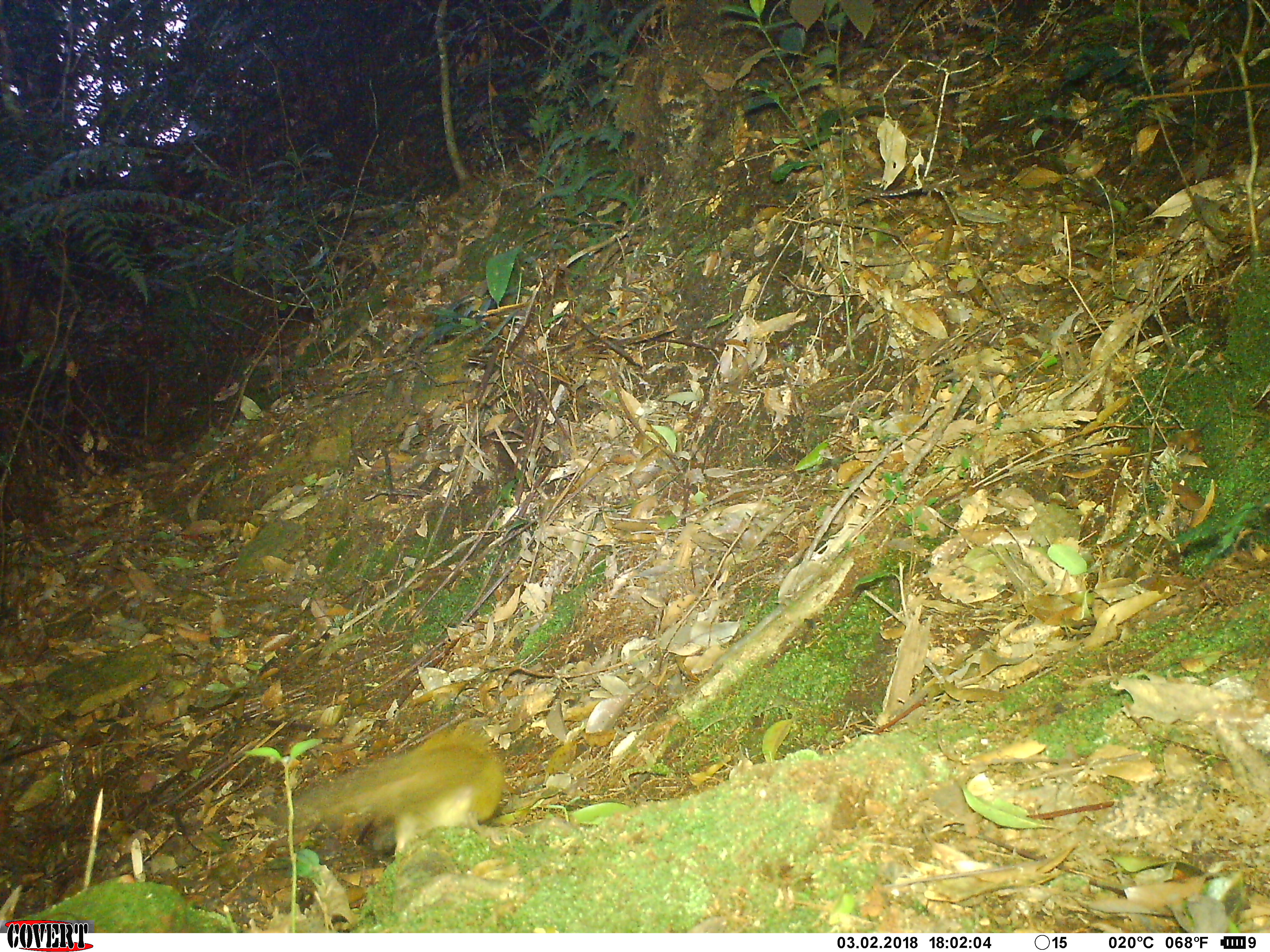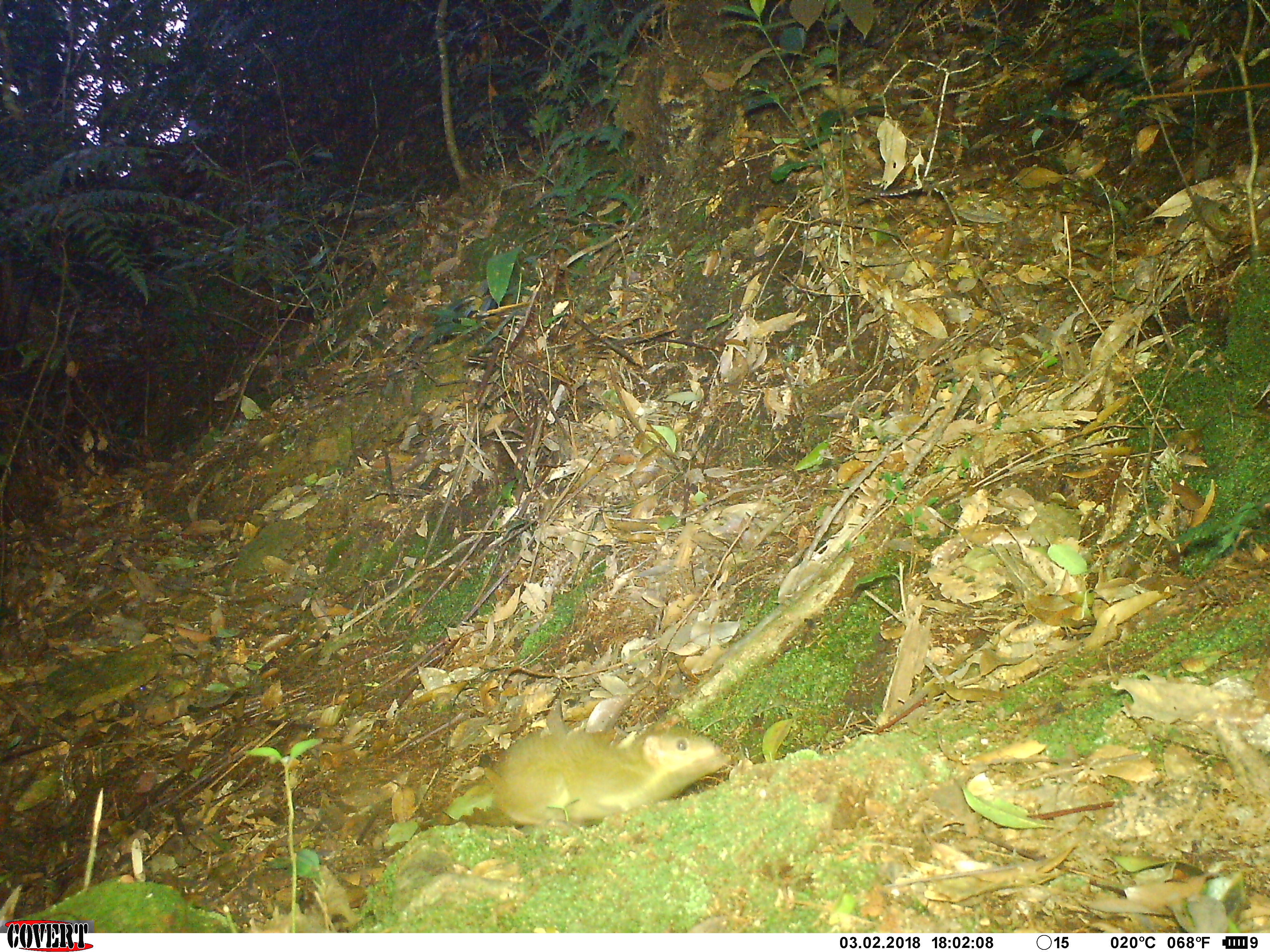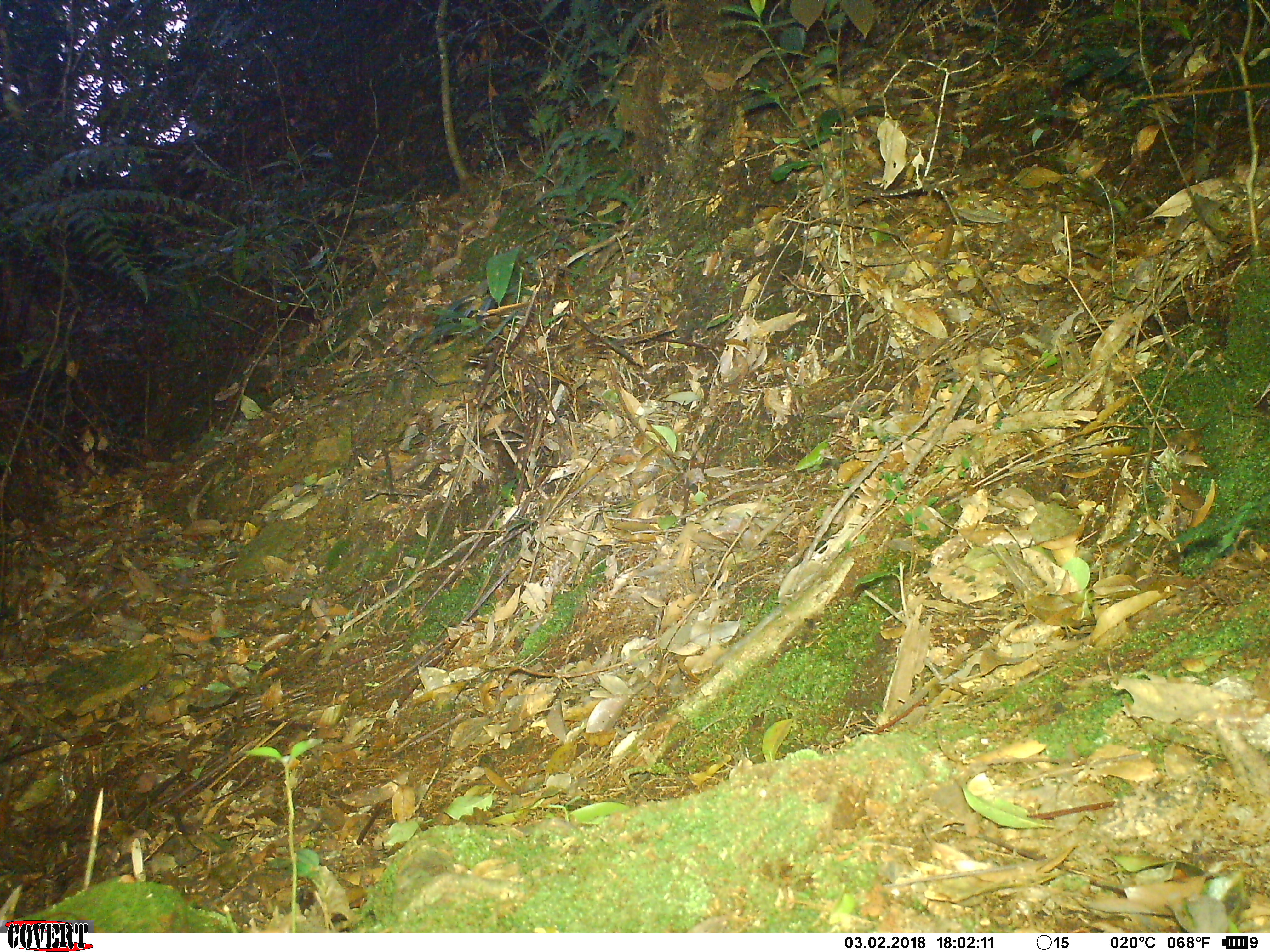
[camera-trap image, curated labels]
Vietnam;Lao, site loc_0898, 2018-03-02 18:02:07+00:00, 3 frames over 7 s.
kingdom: Animalia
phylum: Chordata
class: Mammalia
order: Scandentia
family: Tupaiidae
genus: Tupaia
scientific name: Tupaia belangeri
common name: northern treeshrew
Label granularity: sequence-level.